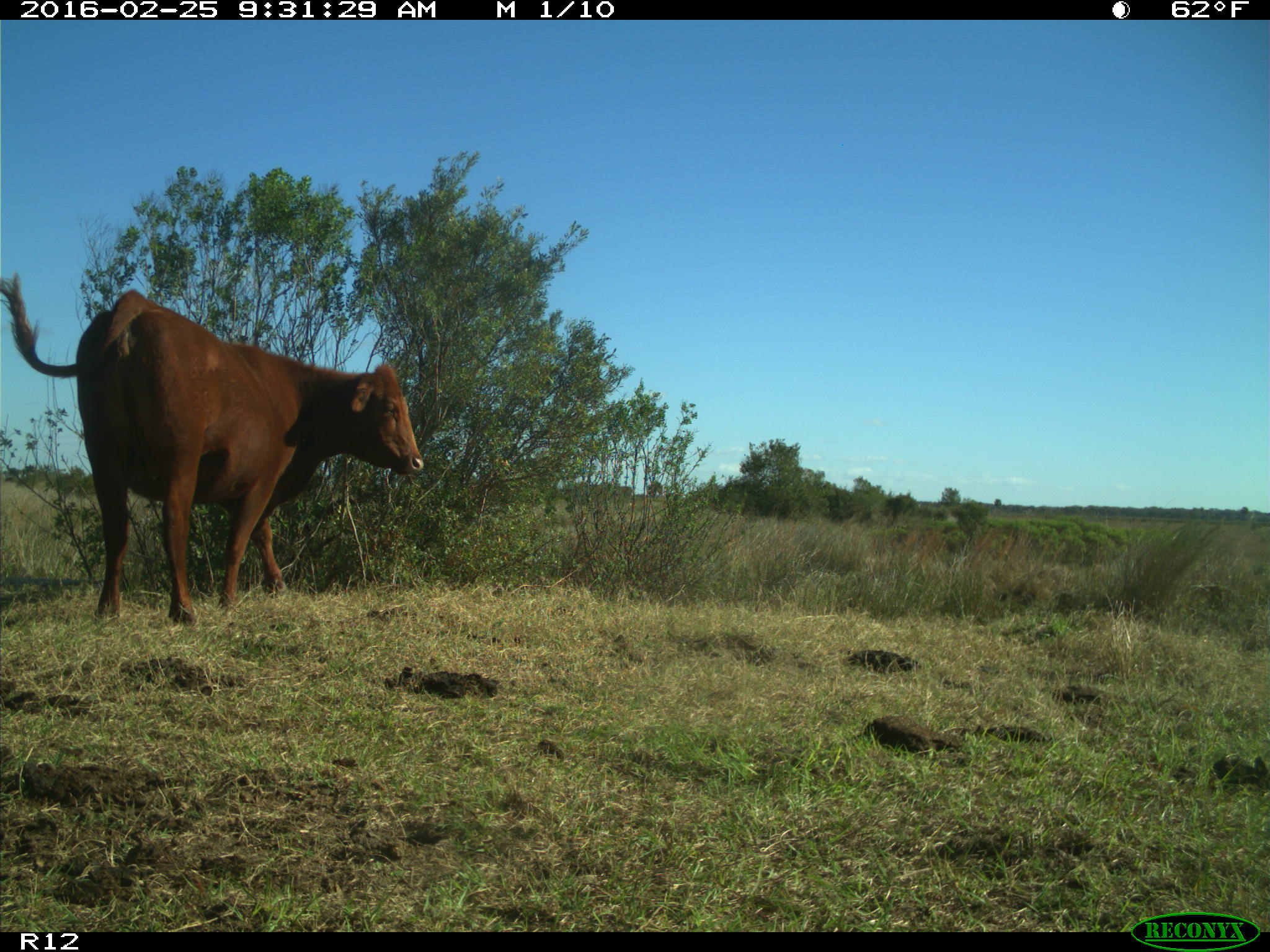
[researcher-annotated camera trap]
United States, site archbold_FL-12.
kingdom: Animalia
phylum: Chordata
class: Mammalia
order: Artiodactyla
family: Bovidae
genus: Bos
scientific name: Bos taurus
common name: domestic cow